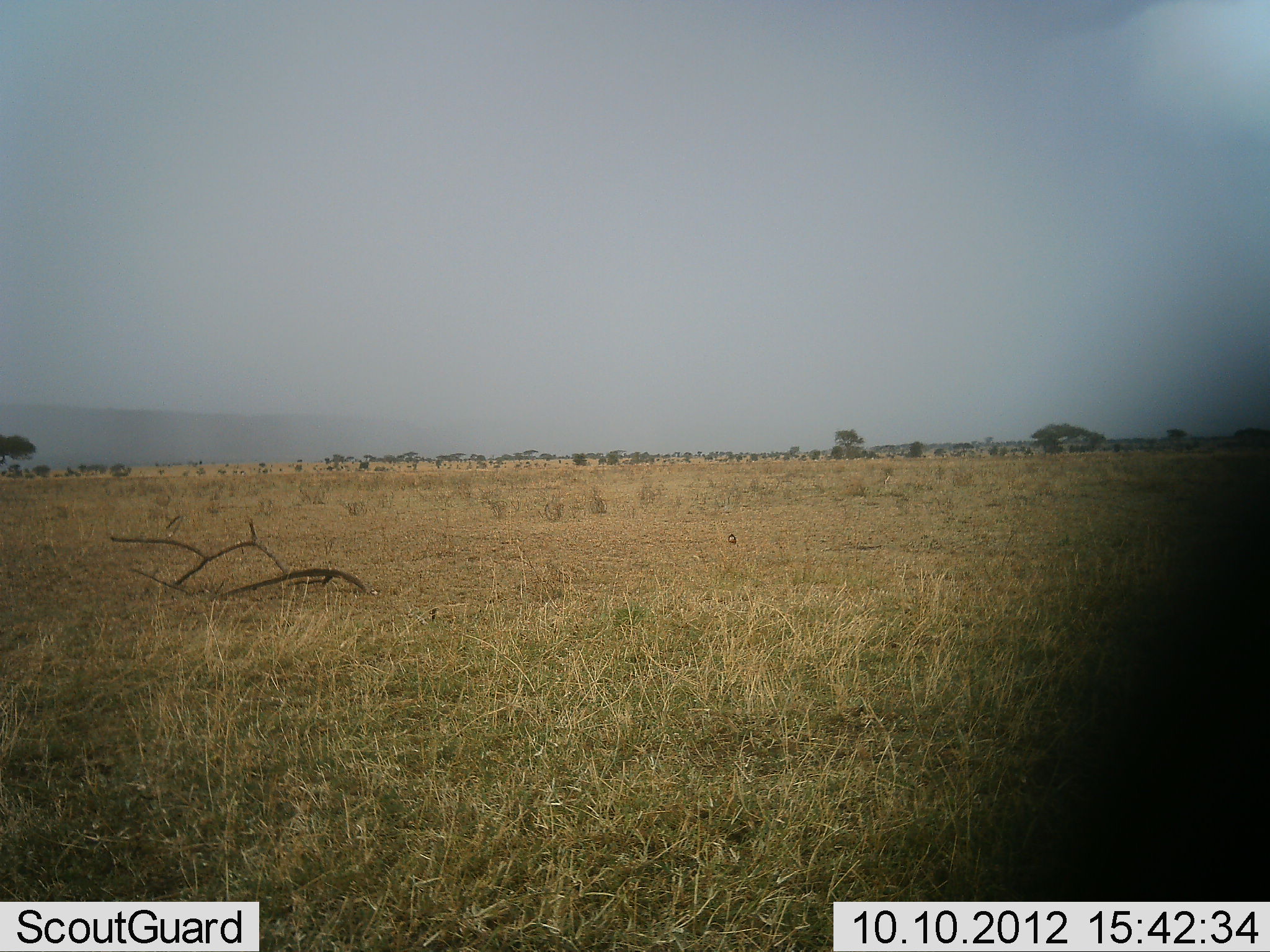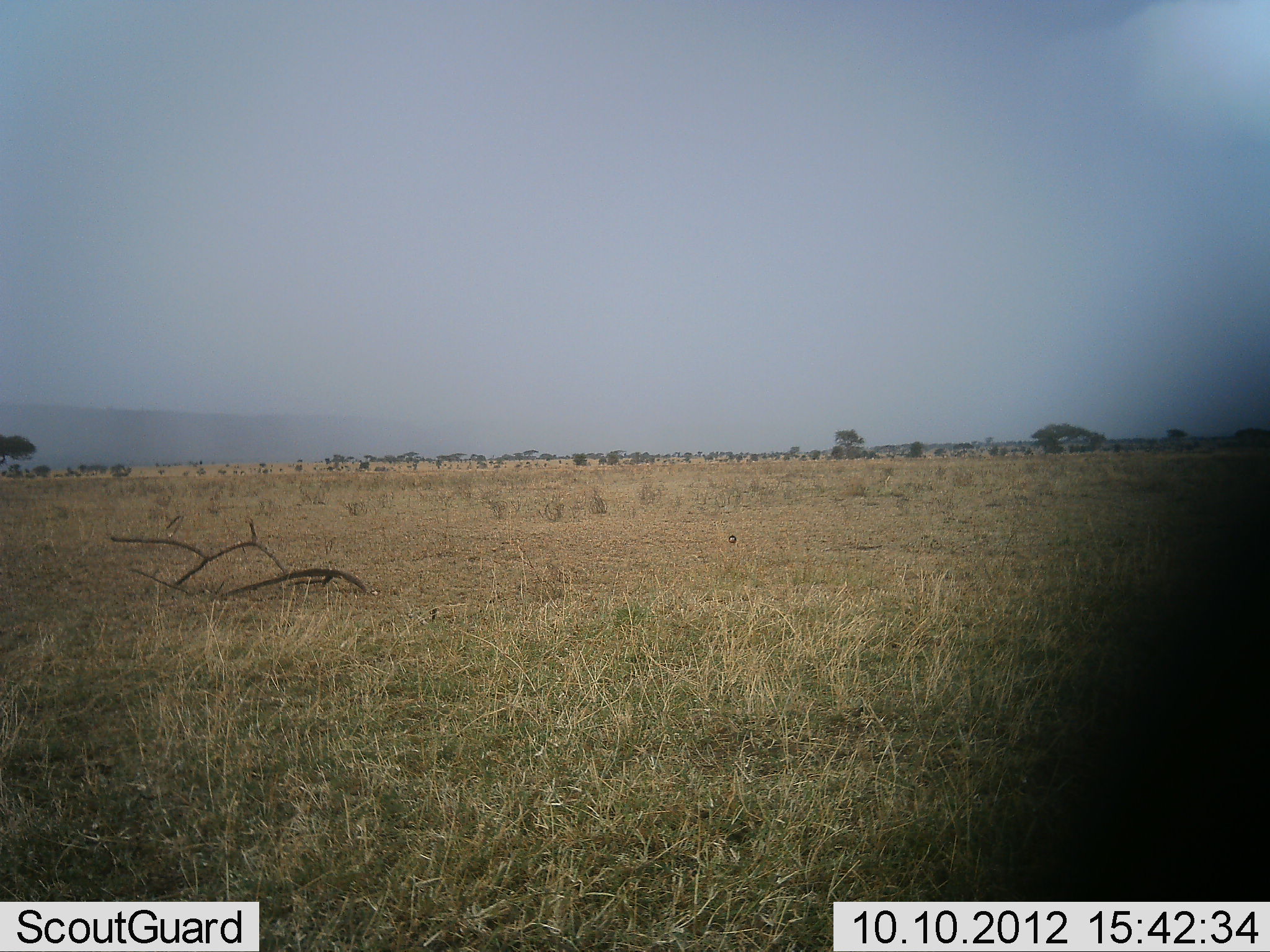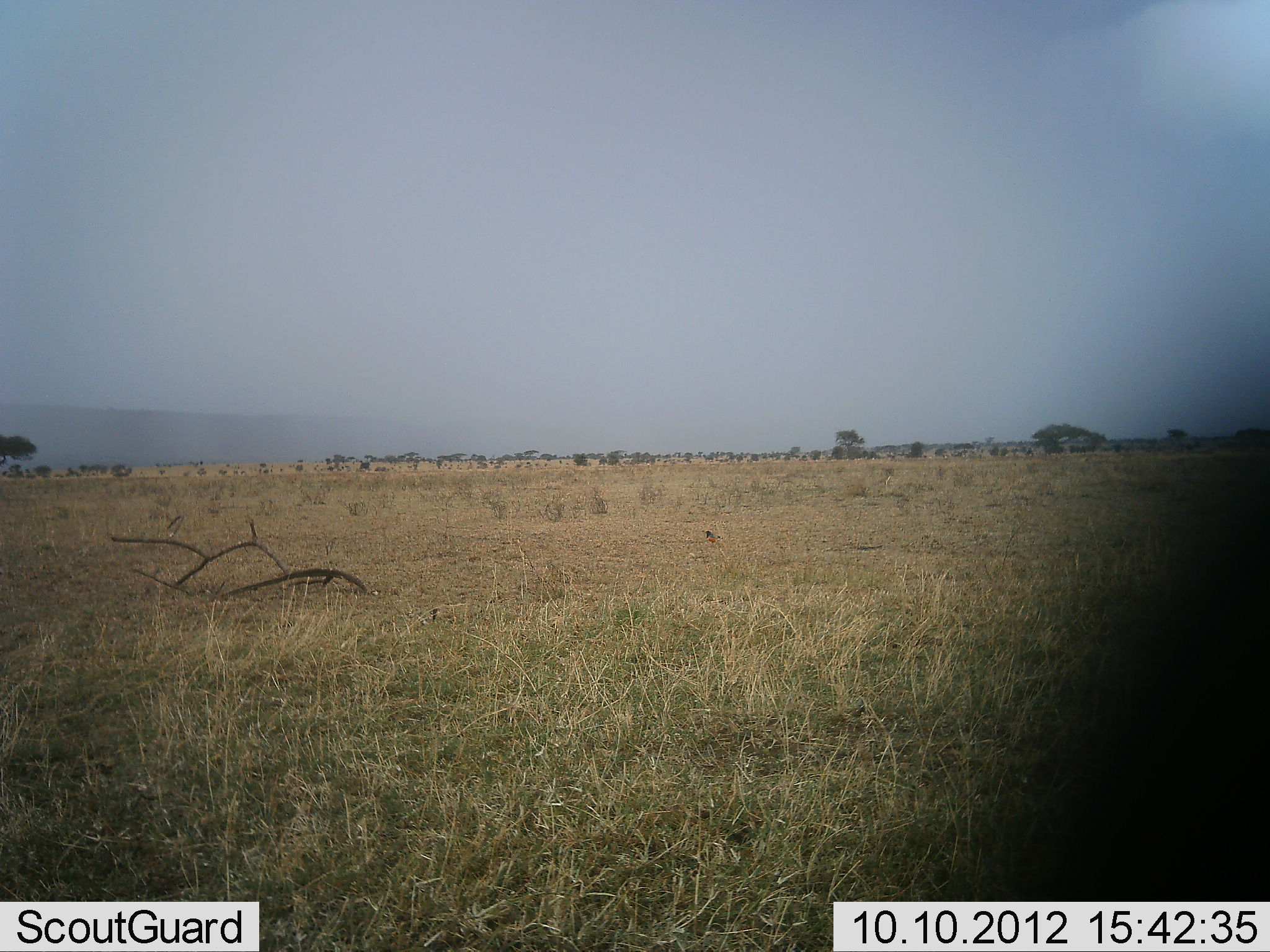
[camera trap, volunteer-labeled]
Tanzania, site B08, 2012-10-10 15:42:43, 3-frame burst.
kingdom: Animalia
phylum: Chordata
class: Aves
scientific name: Aves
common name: bird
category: otherbird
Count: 1.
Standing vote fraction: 20%.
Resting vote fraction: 0%.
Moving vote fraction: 90%.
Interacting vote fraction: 0%.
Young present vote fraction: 0%.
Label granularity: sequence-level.